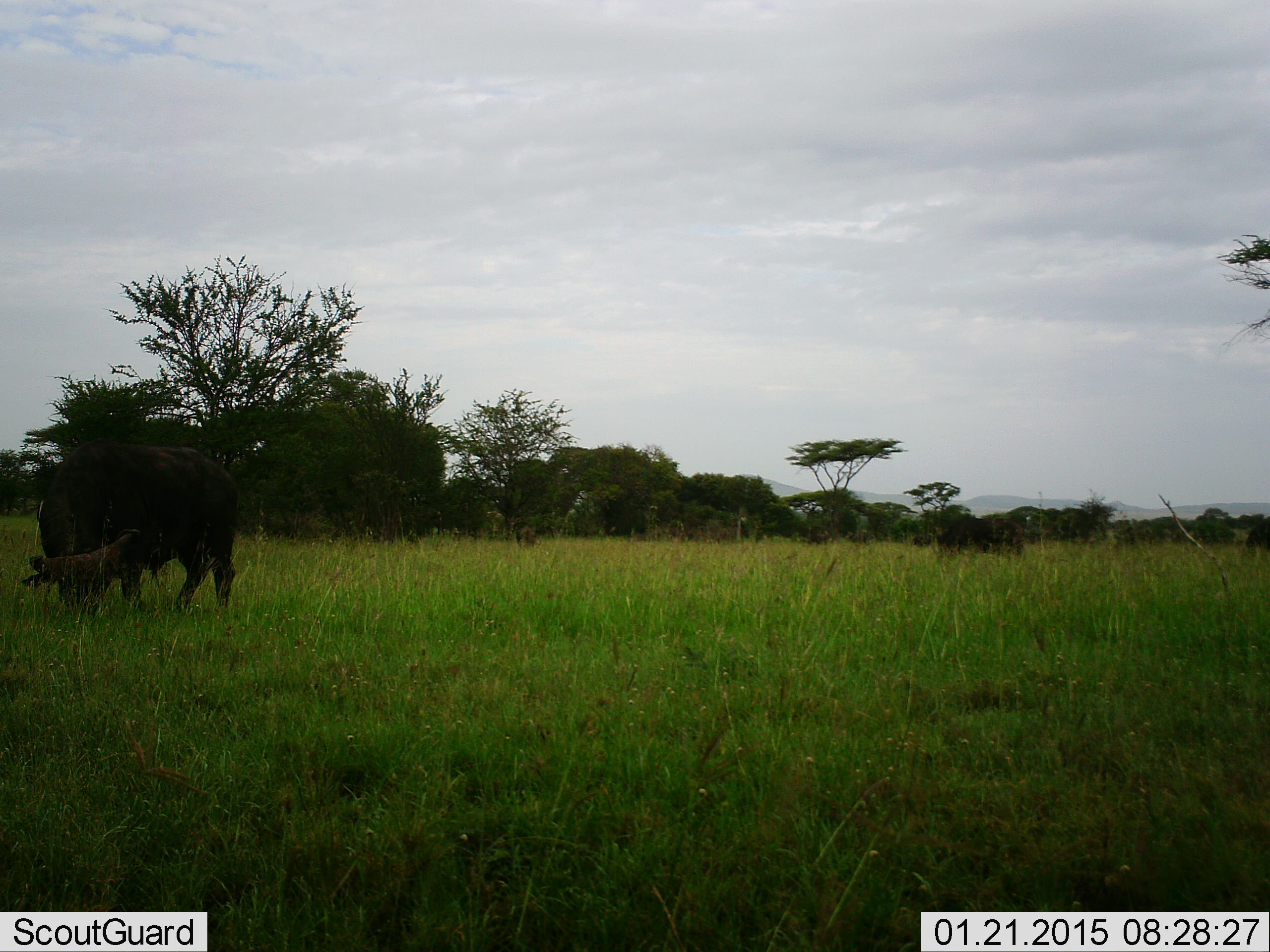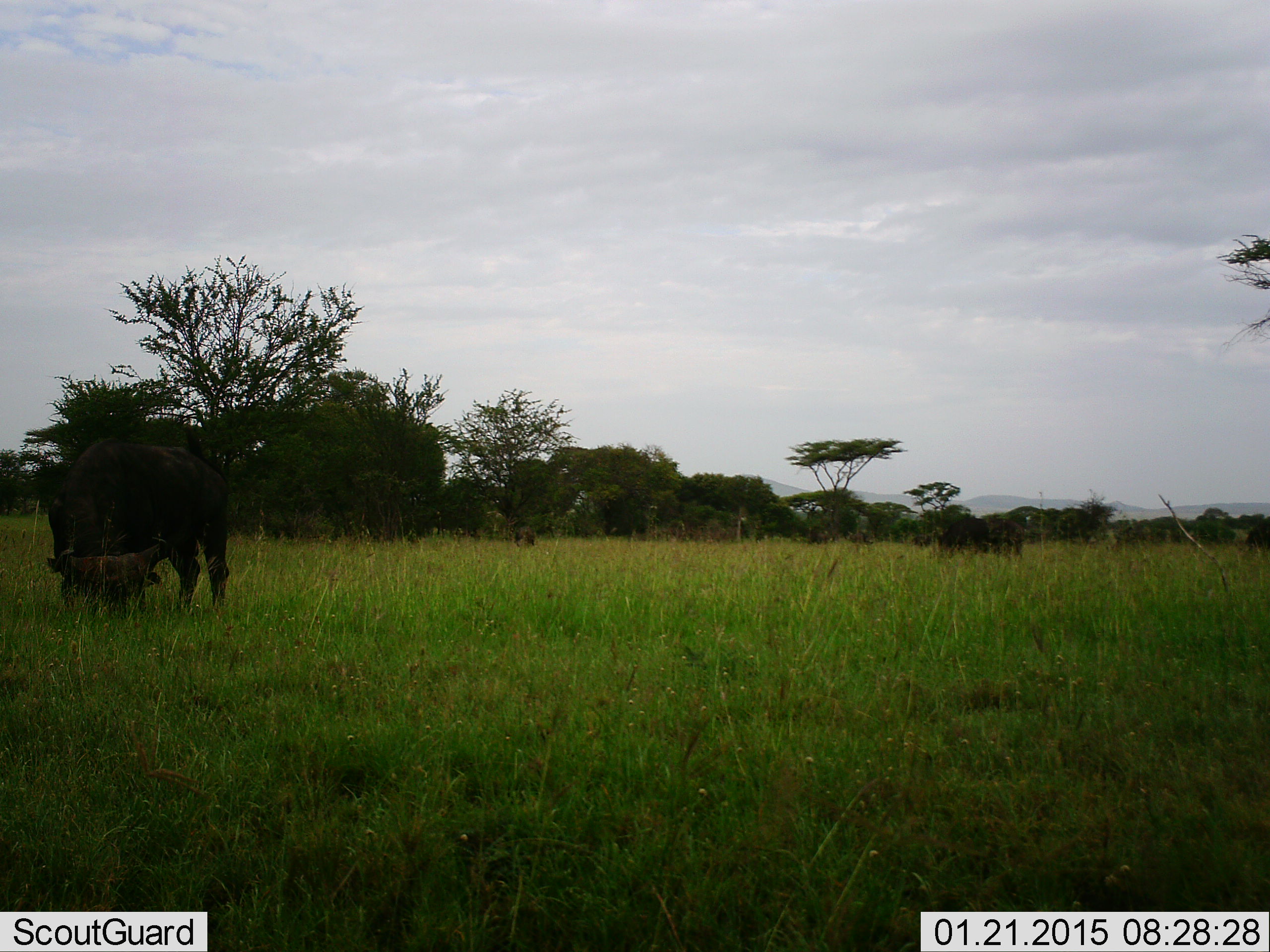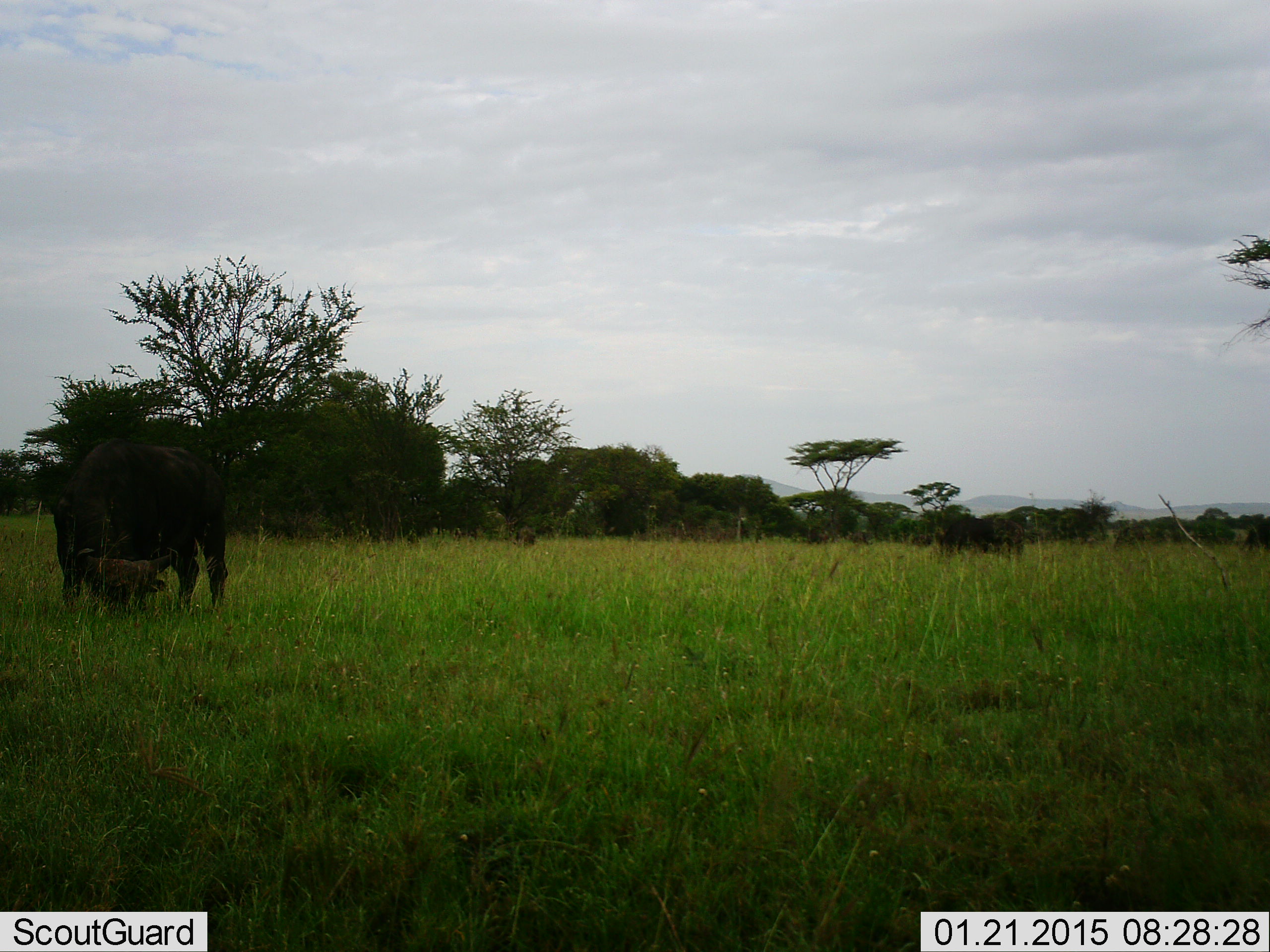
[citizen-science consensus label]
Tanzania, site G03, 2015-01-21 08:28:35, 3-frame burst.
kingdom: Animalia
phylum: Chordata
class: Mammalia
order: Artiodactyla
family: Bovidae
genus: Syncerus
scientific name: Syncerus caffer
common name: cape buffalo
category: buffalo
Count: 3.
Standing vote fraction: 30%.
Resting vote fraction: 0%.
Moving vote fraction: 0%.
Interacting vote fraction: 0%.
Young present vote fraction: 10%.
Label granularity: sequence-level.